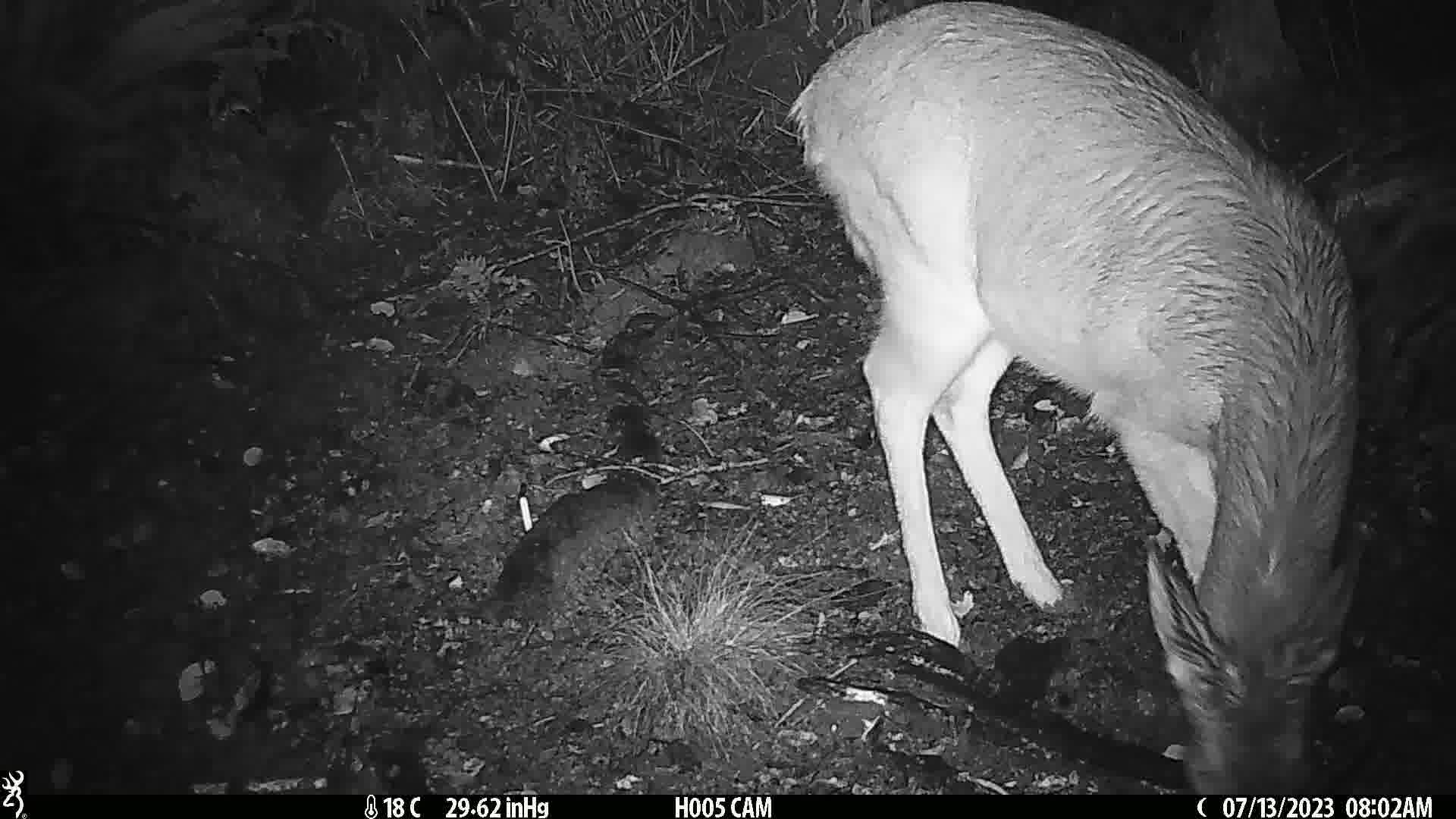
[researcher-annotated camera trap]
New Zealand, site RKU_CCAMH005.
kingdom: Animalia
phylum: Chordata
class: Mammalia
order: Artiodactyla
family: Cervidae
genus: Odocoileus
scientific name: Odocoileus virginianus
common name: white-tailed deer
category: white tailed deer